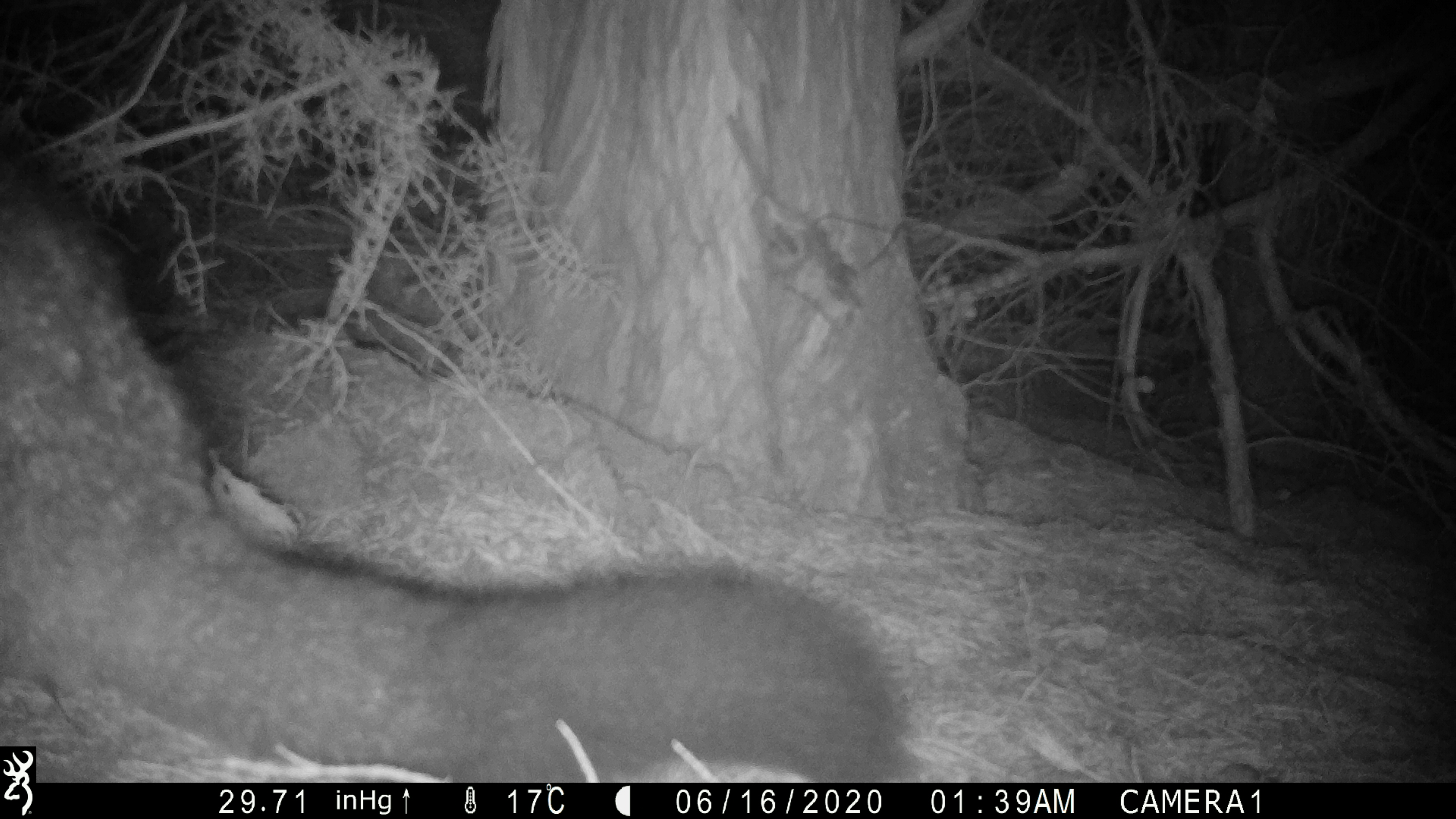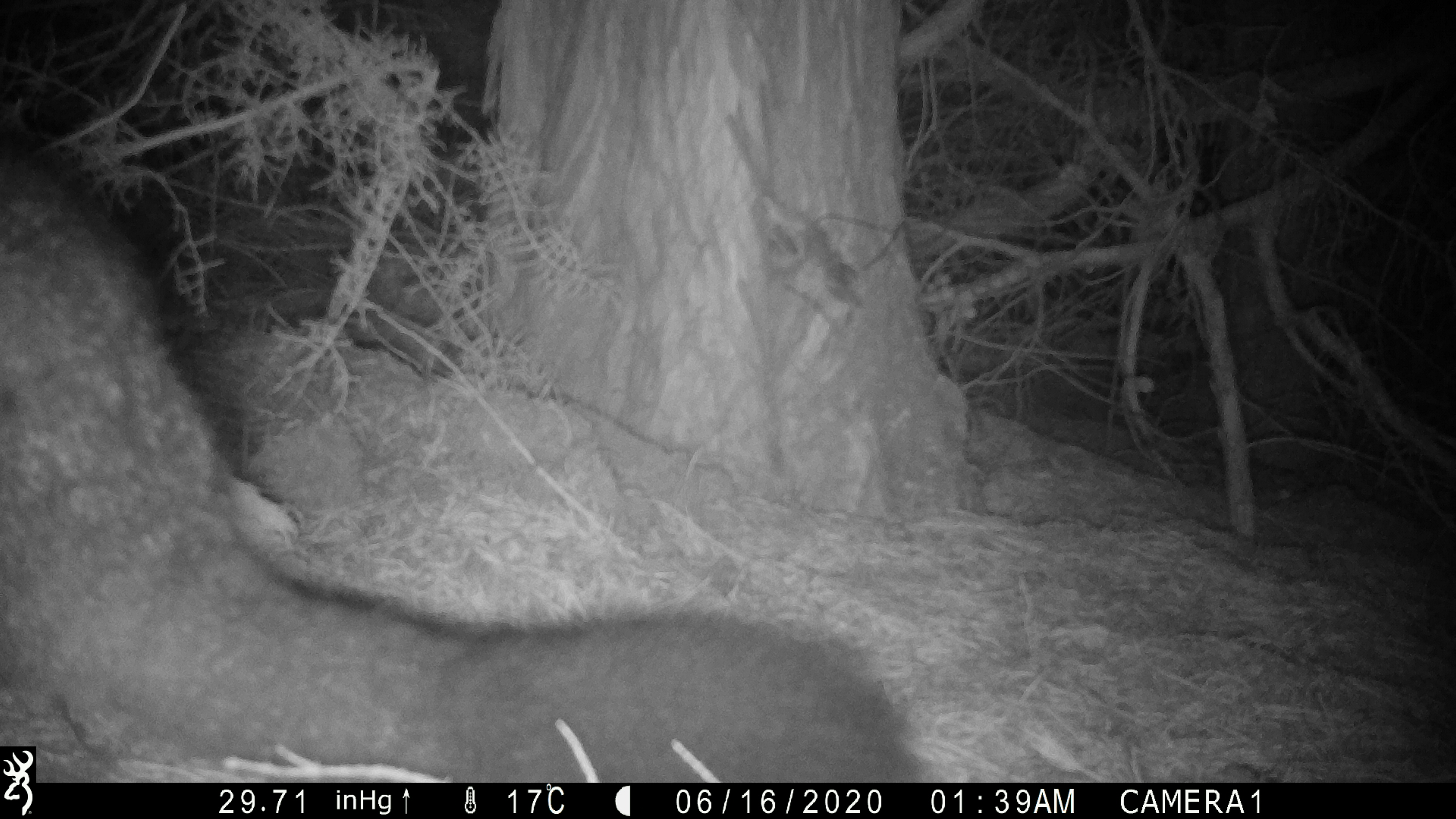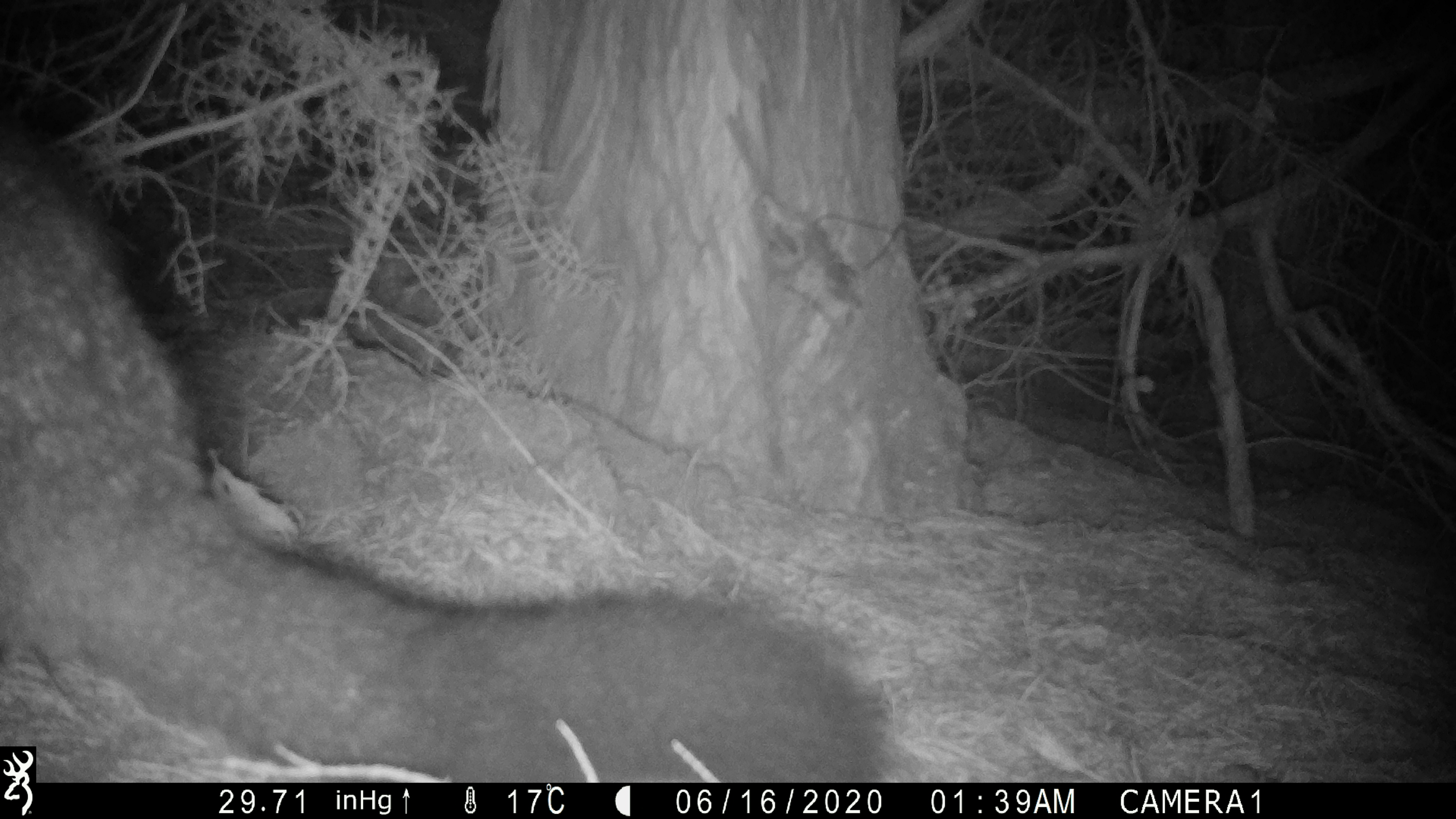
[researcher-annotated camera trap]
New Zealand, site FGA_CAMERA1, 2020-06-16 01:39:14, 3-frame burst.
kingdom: Animalia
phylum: Chordata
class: Mammalia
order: Diprotodontia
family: Phalangeridae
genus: Trichosurus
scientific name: Trichosurus vulpecula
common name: common brushtail possum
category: possum